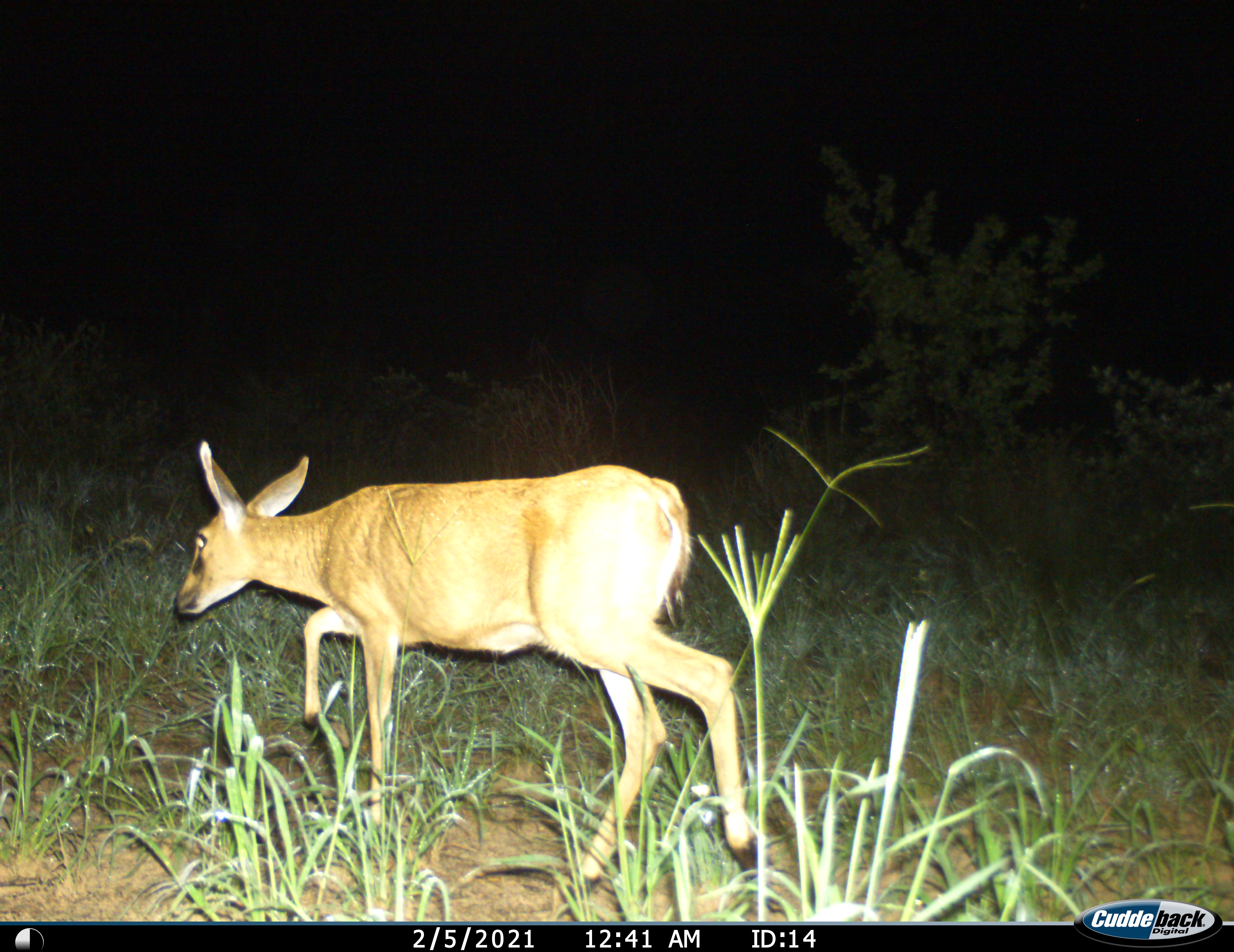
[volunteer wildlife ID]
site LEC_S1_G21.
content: unidentified animal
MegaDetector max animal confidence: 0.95